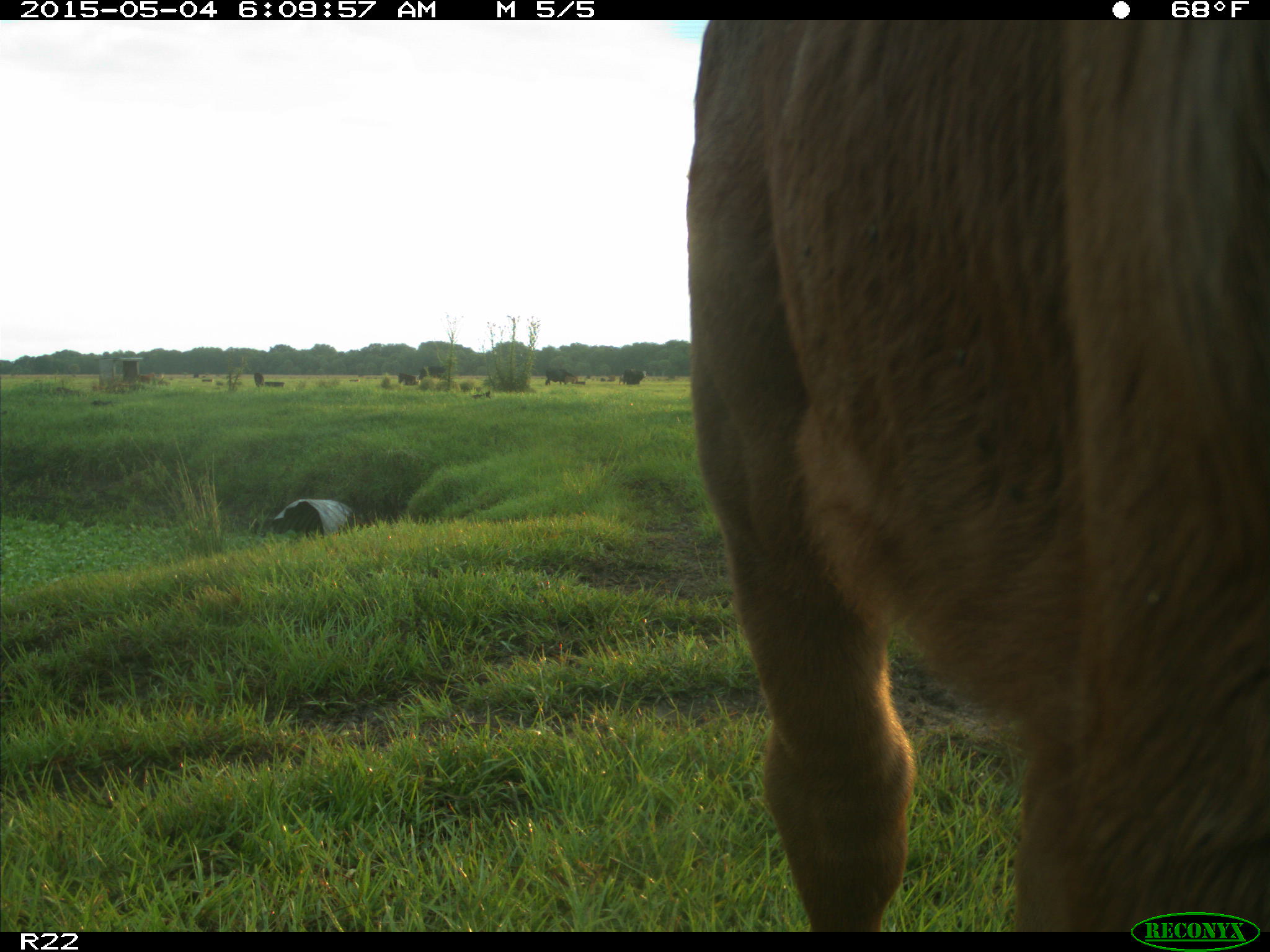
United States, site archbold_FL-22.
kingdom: Animalia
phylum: Chordata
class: Mammalia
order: Artiodactyla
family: Bovidae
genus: Bos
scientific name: Bos taurus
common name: domestic cow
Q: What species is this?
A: Bos taurus (domestic cow).